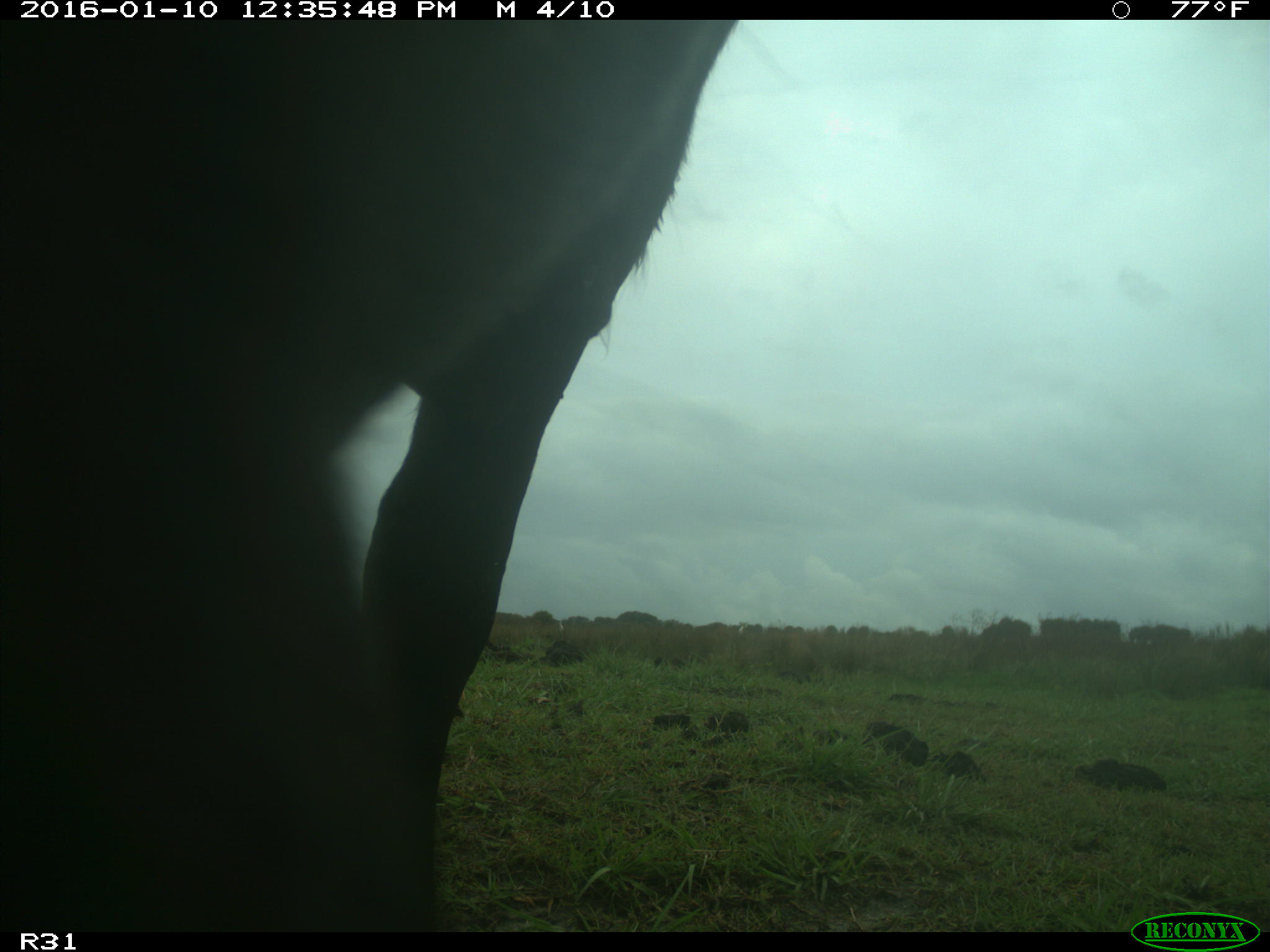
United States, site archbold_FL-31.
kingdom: Animalia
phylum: Chordata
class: Mammalia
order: Artiodactyla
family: Bovidae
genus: Bos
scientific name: Bos taurus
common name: domestic cow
Bos taurus (domestic cow).